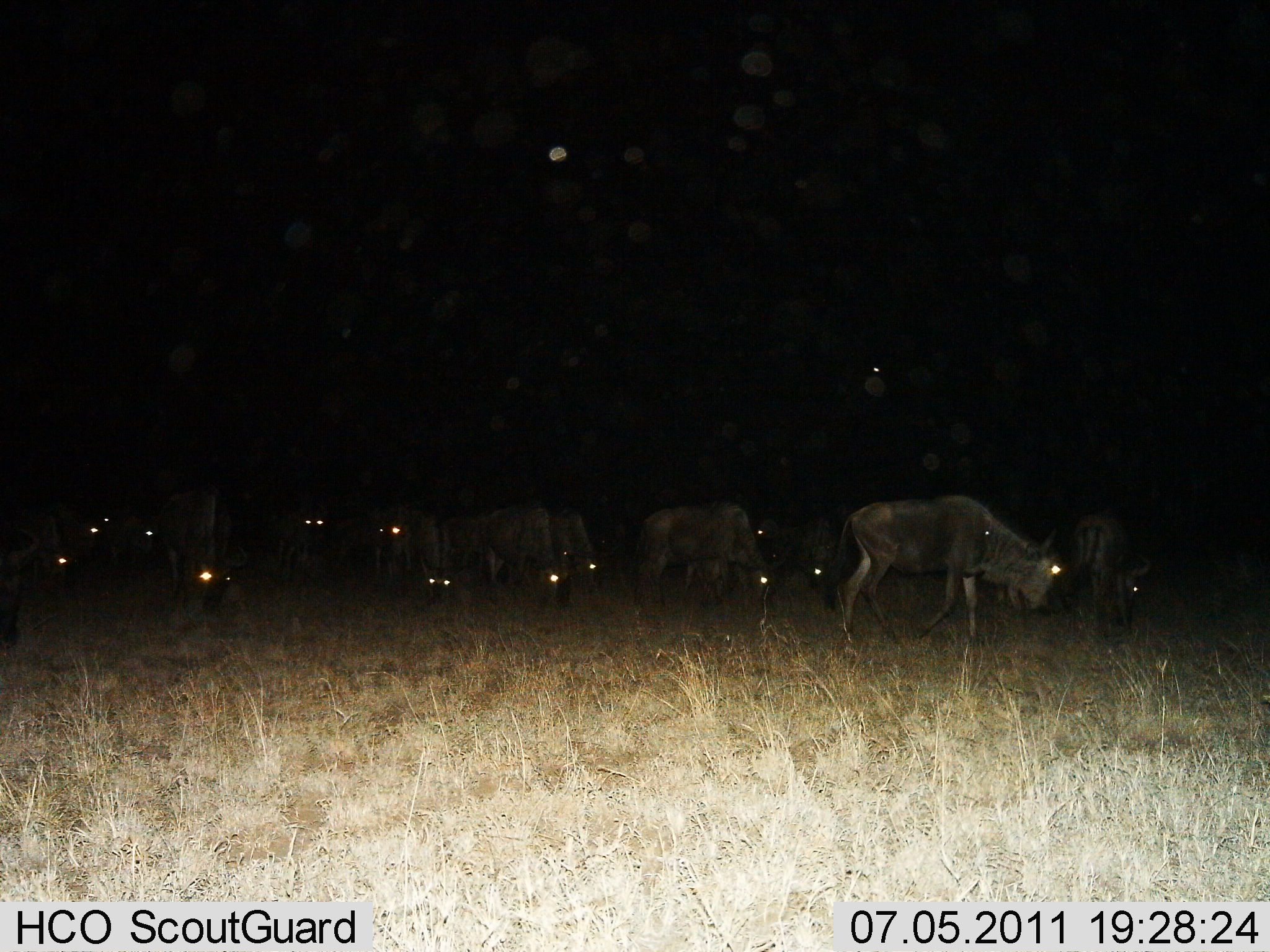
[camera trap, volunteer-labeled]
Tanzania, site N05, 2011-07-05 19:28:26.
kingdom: Animalia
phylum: Chordata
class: Mammalia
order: Artiodactyla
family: Bovidae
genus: Connochaetes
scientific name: Connochaetes taurinus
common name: blue wildebeest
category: wildebeest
Wildebeest (blue wildebeest) (Connochaetes taurinus), count 11-50. Behavior (volunteer vote fractions): standing 50%, resting 7%, moving 21%, interacting 0%. Young present (vote fraction): 0%. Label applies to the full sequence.